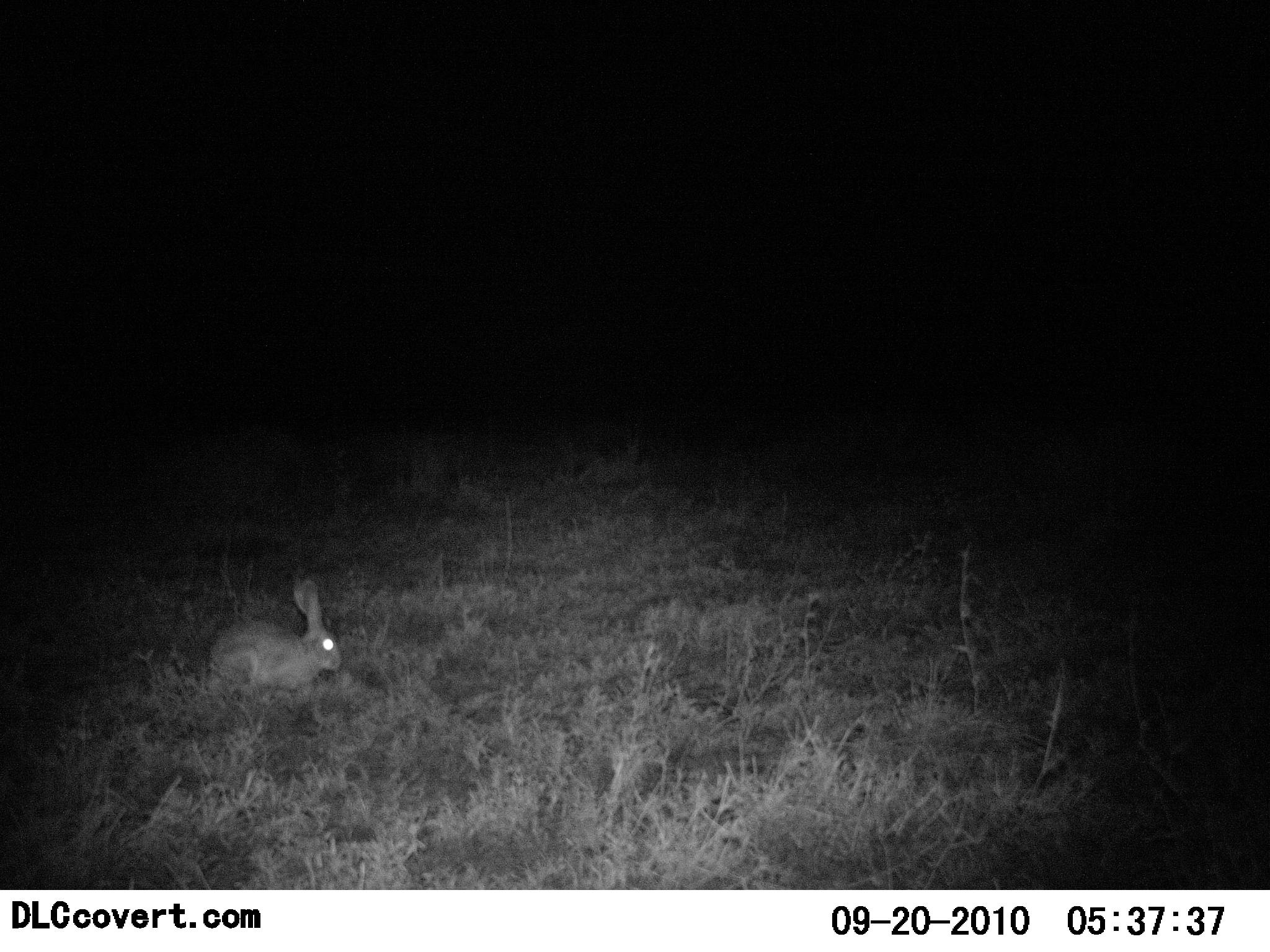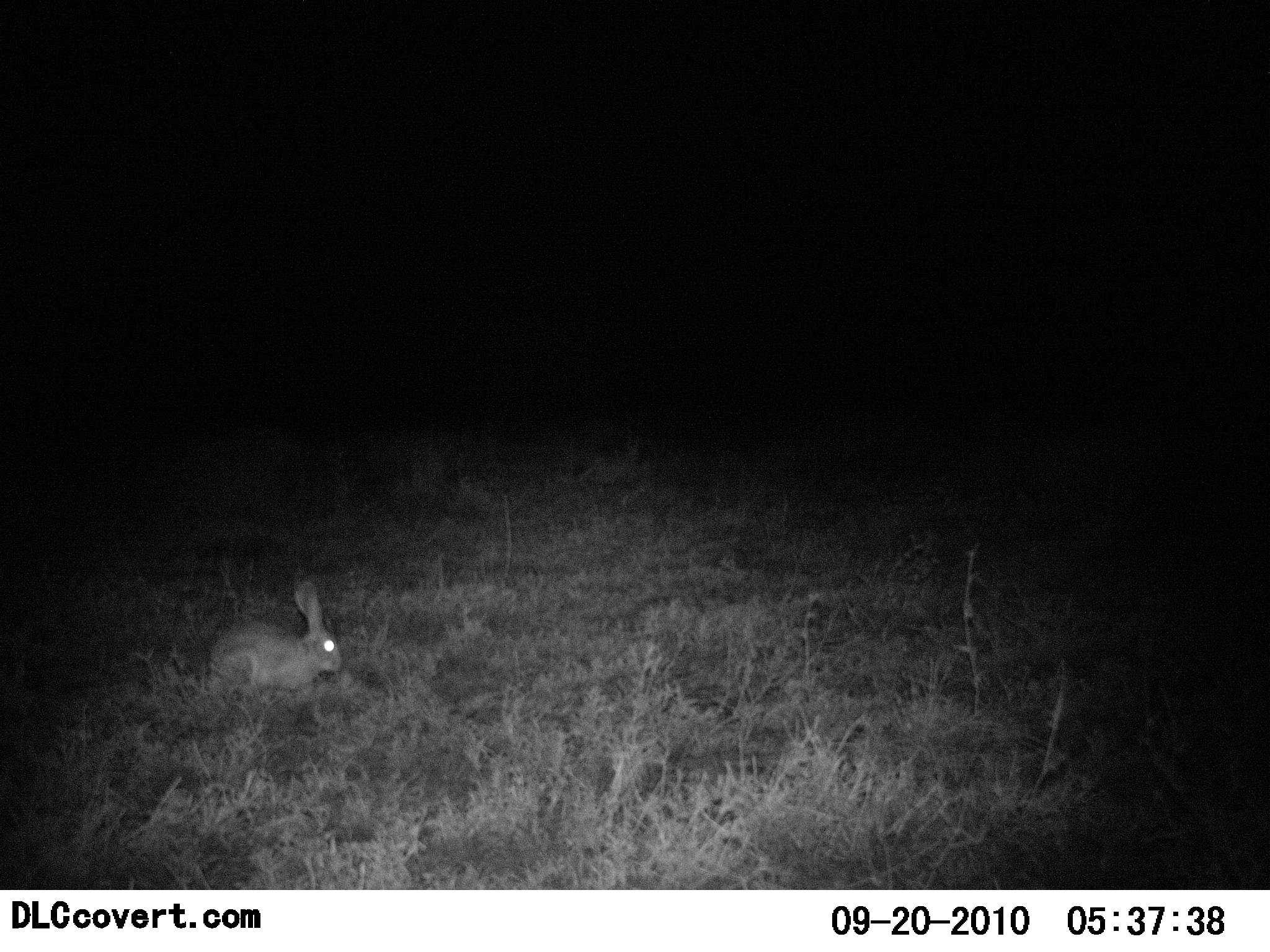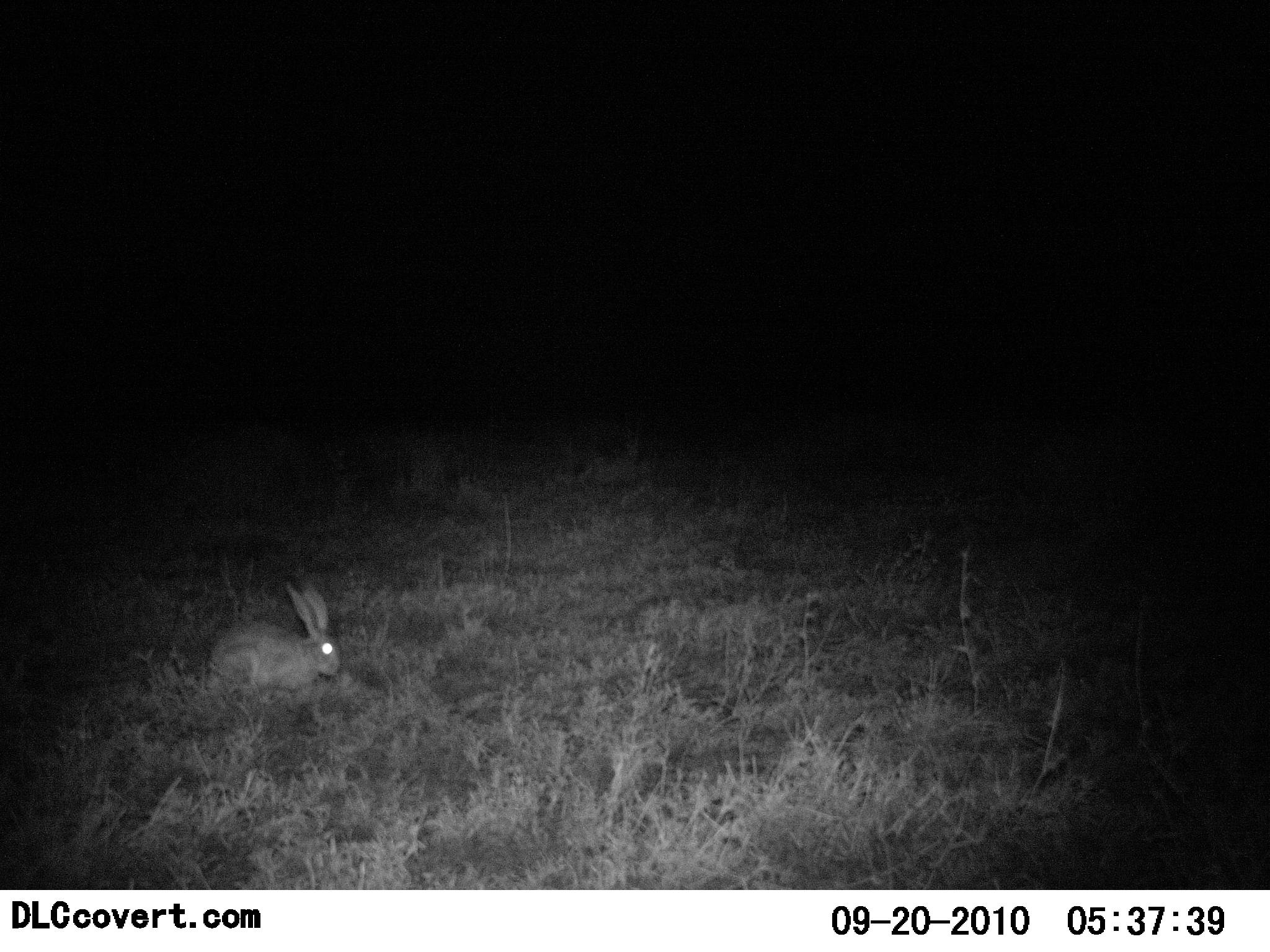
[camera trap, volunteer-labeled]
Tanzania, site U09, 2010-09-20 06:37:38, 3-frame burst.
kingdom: Animalia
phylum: Chordata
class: Mammalia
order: Lagomorpha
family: Leporidae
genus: Lepus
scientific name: Lepus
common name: hare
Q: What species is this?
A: Hare (Lepus).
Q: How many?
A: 1.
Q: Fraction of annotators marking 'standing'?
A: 29%.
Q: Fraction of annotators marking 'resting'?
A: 43%.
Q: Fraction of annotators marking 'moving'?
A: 14%.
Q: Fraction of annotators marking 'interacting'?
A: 0%.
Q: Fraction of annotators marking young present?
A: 0%.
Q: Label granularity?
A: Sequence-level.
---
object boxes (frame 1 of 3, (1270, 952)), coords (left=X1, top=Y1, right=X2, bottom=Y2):
animal: (left=204, top=580, right=343, bottom=713)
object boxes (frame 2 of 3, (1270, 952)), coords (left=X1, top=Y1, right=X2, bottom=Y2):
animal: (left=208, top=581, right=343, bottom=713)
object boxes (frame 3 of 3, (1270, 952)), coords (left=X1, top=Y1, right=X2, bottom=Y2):
animal: (left=203, top=585, right=342, bottom=715)